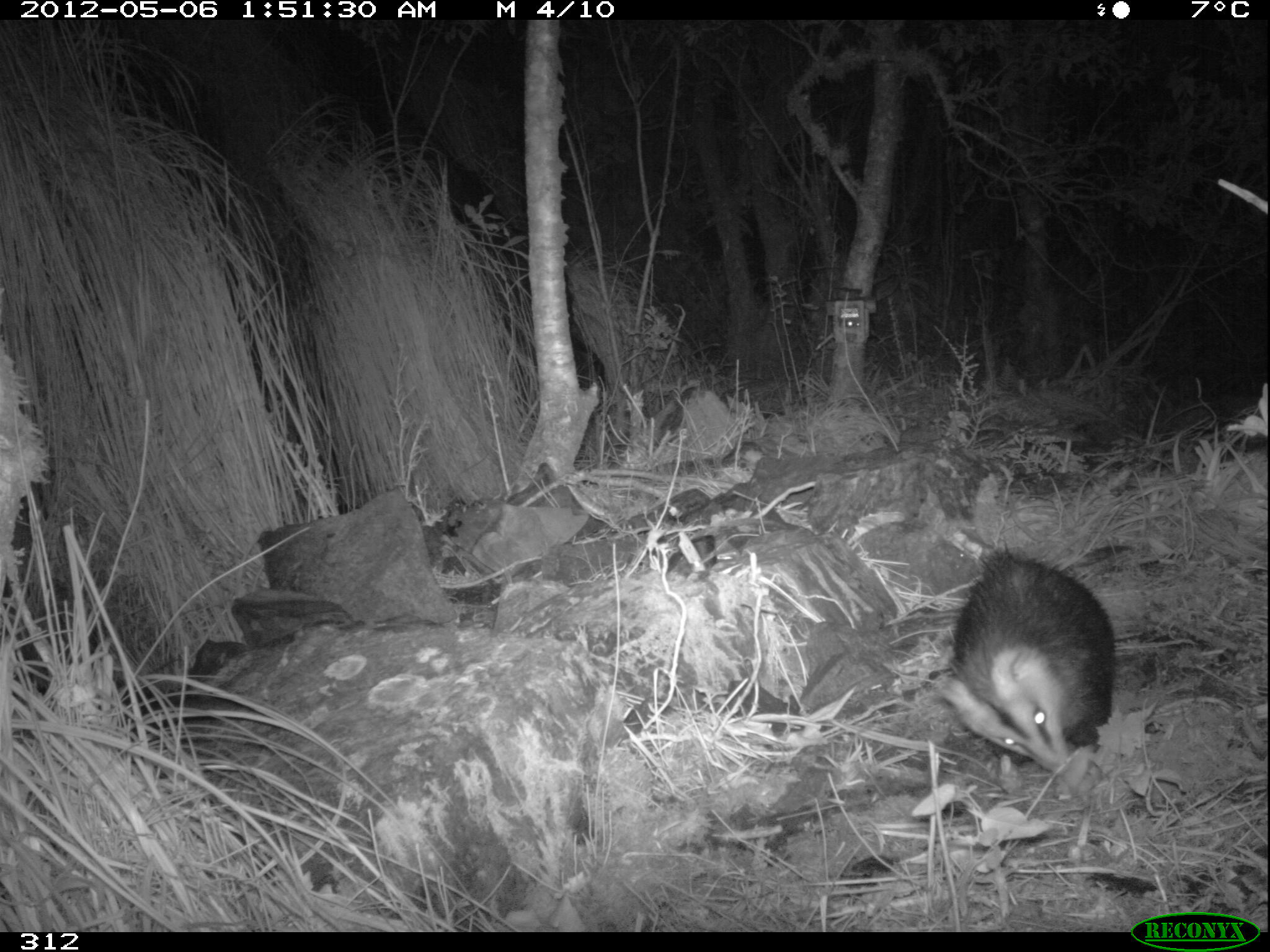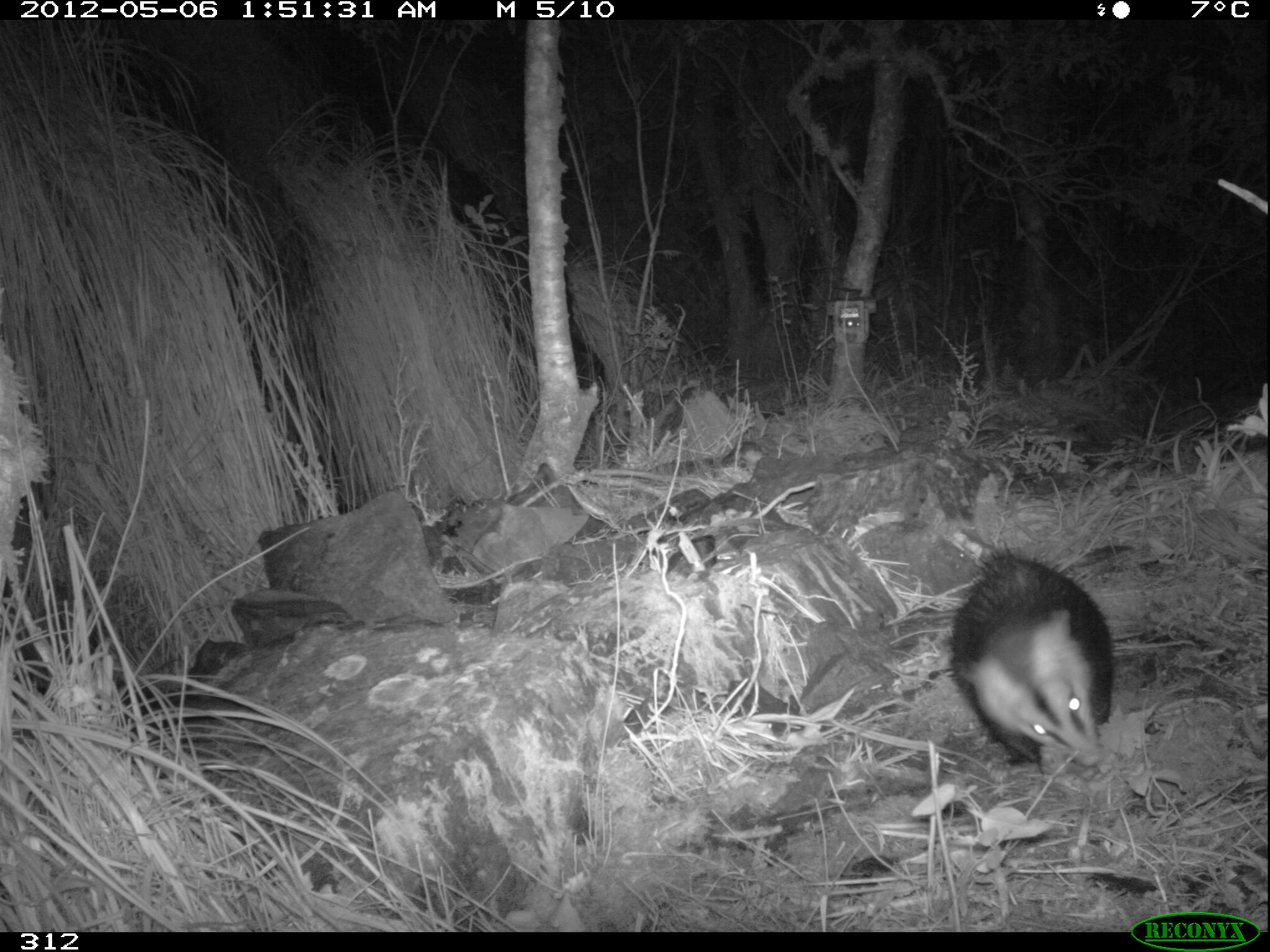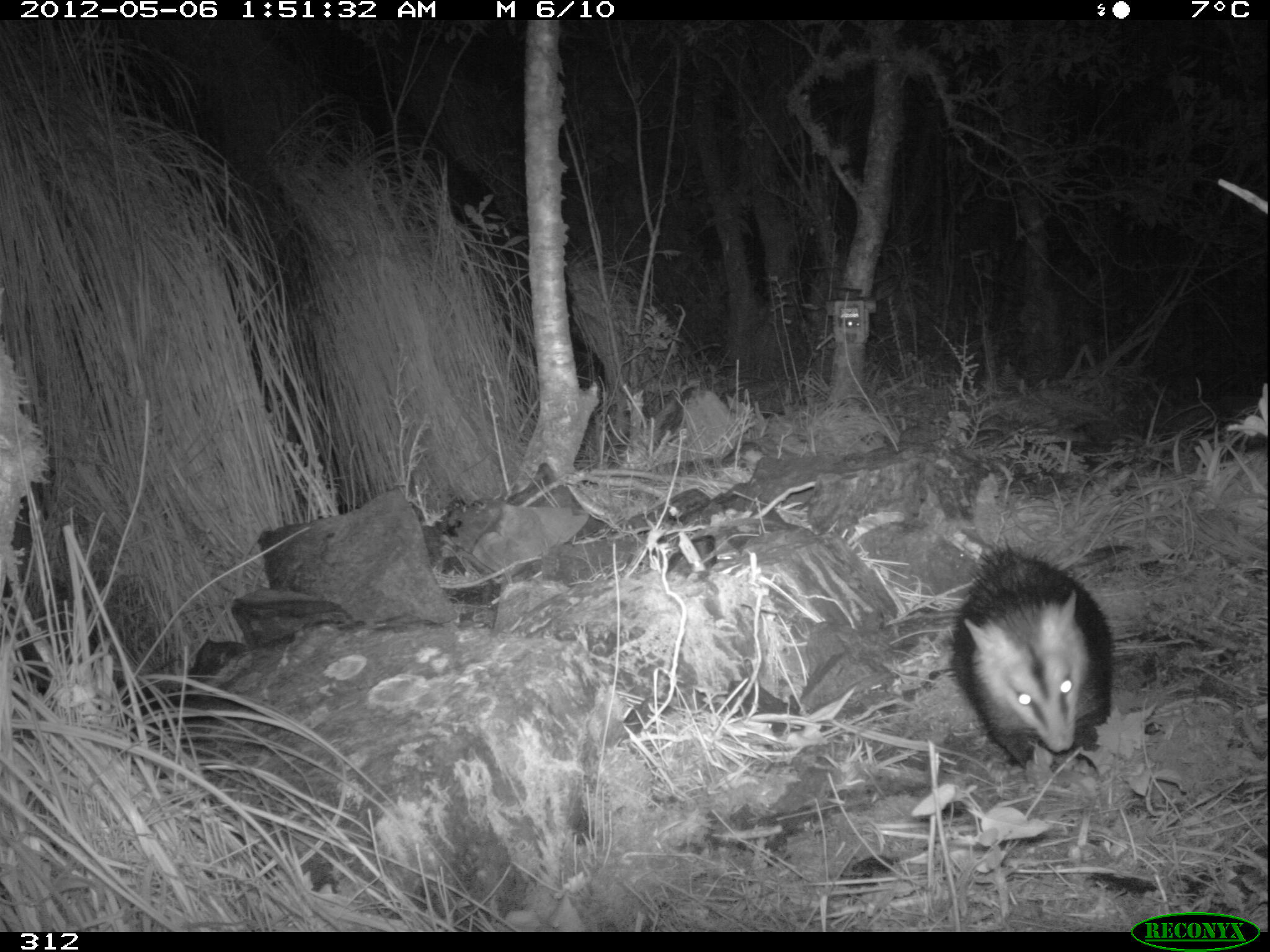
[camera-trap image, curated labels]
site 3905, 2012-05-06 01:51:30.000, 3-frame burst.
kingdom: Animalia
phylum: Chordata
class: Mammalia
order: Didelphimorphia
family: Didelphidae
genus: Didelphis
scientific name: Didelphis pernigra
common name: andean white-eared opossum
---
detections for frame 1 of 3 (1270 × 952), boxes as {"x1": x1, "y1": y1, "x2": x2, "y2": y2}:
didelphis pernigra: {"x1": 933, "y1": 543, "x2": 1118, "y2": 771}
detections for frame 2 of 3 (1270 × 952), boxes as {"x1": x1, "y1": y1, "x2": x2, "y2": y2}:
didelphis pernigra: {"x1": 946, "y1": 541, "x2": 1117, "y2": 767}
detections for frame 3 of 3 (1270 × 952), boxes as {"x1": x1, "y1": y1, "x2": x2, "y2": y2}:
didelphis pernigra: {"x1": 949, "y1": 534, "x2": 1114, "y2": 767}